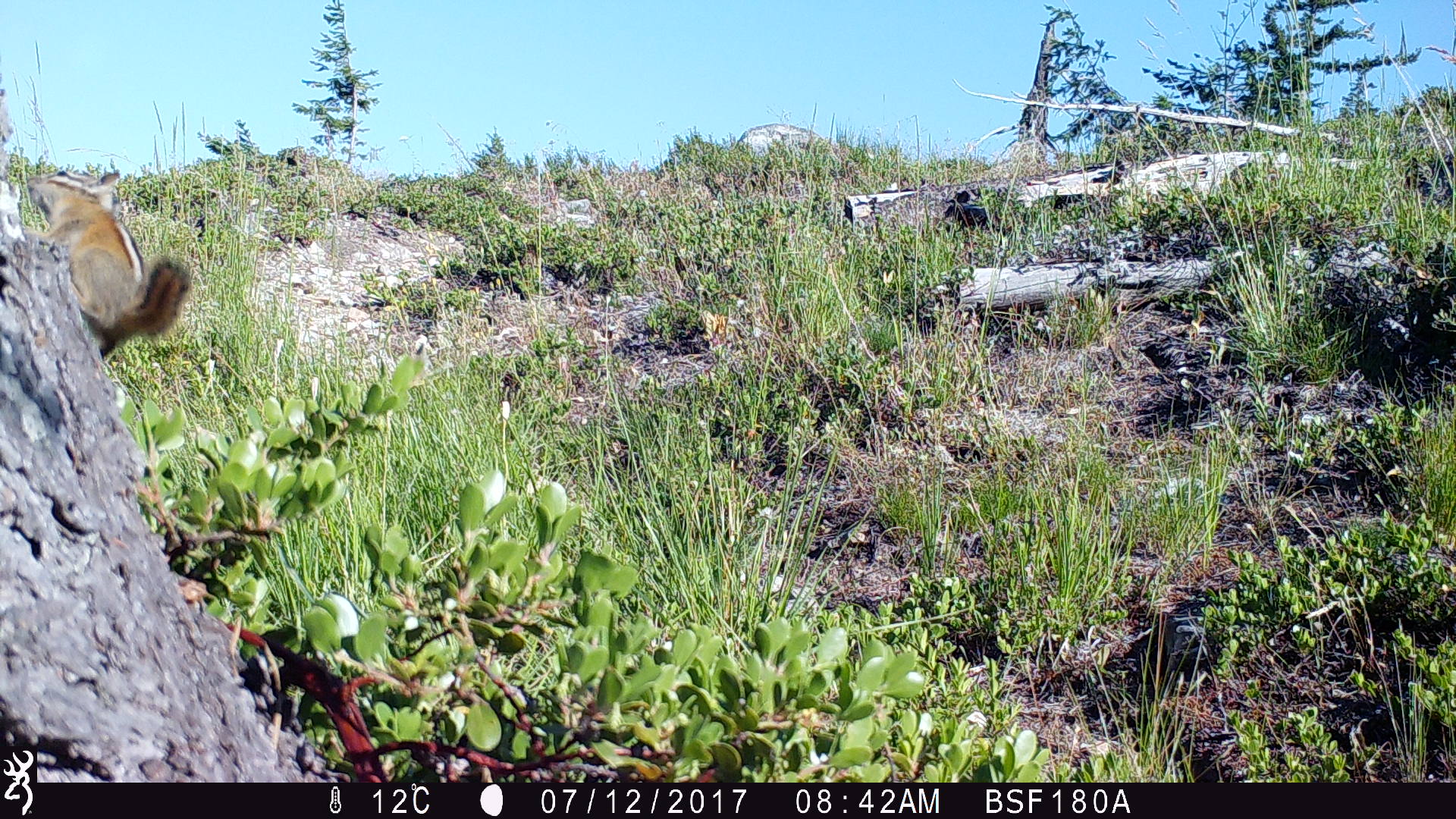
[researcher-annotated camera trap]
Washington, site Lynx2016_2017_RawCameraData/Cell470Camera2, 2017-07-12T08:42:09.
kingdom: Animalia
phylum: Chordata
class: Mammalia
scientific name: Mammalia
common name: small mammal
Small mammal (Mammalia). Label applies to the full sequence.